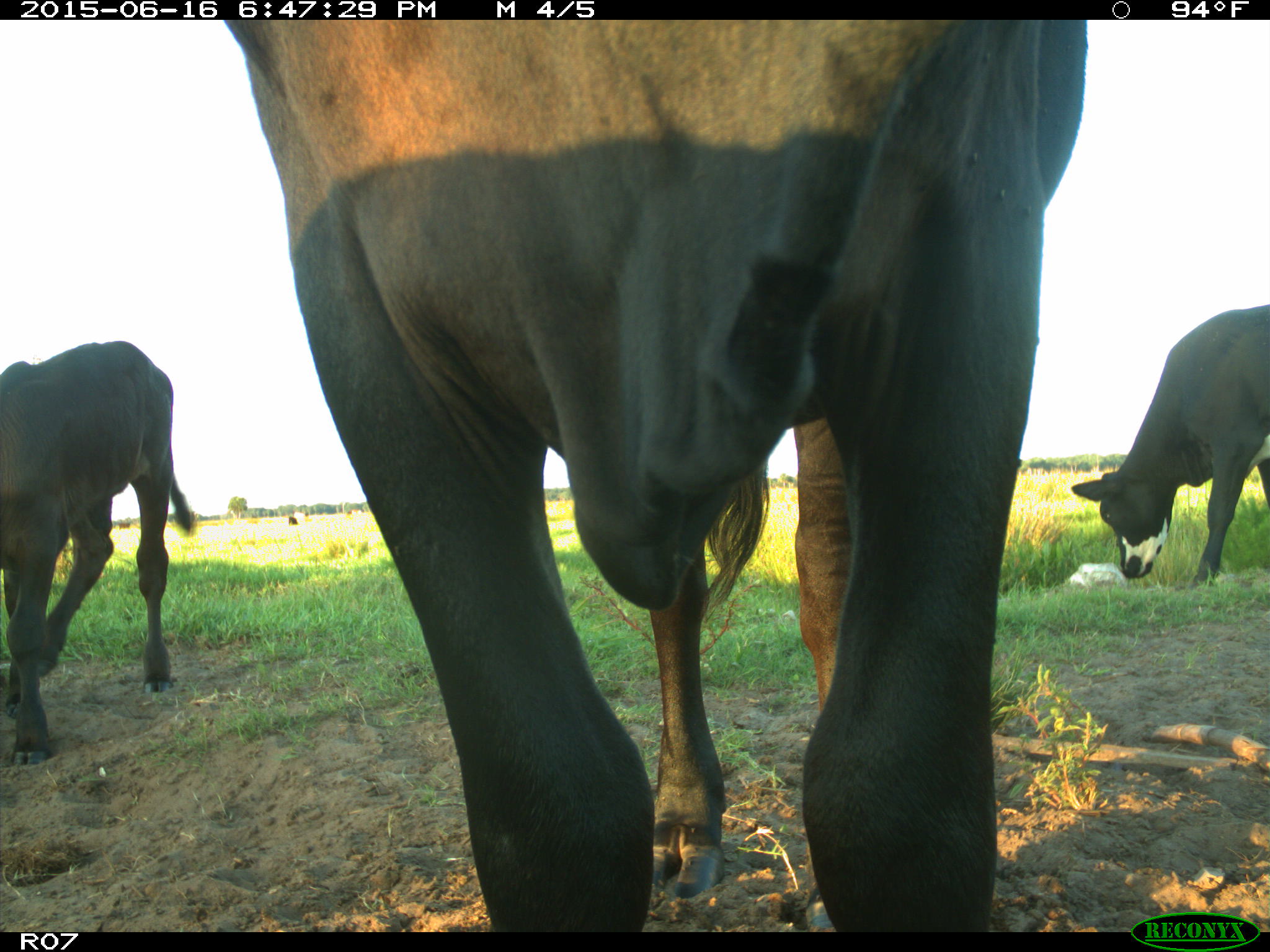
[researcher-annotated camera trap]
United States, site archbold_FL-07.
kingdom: Animalia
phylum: Chordata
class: Mammalia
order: Artiodactyla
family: Bovidae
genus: Bos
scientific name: Bos taurus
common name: domestic cow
Bos taurus (domestic cow).